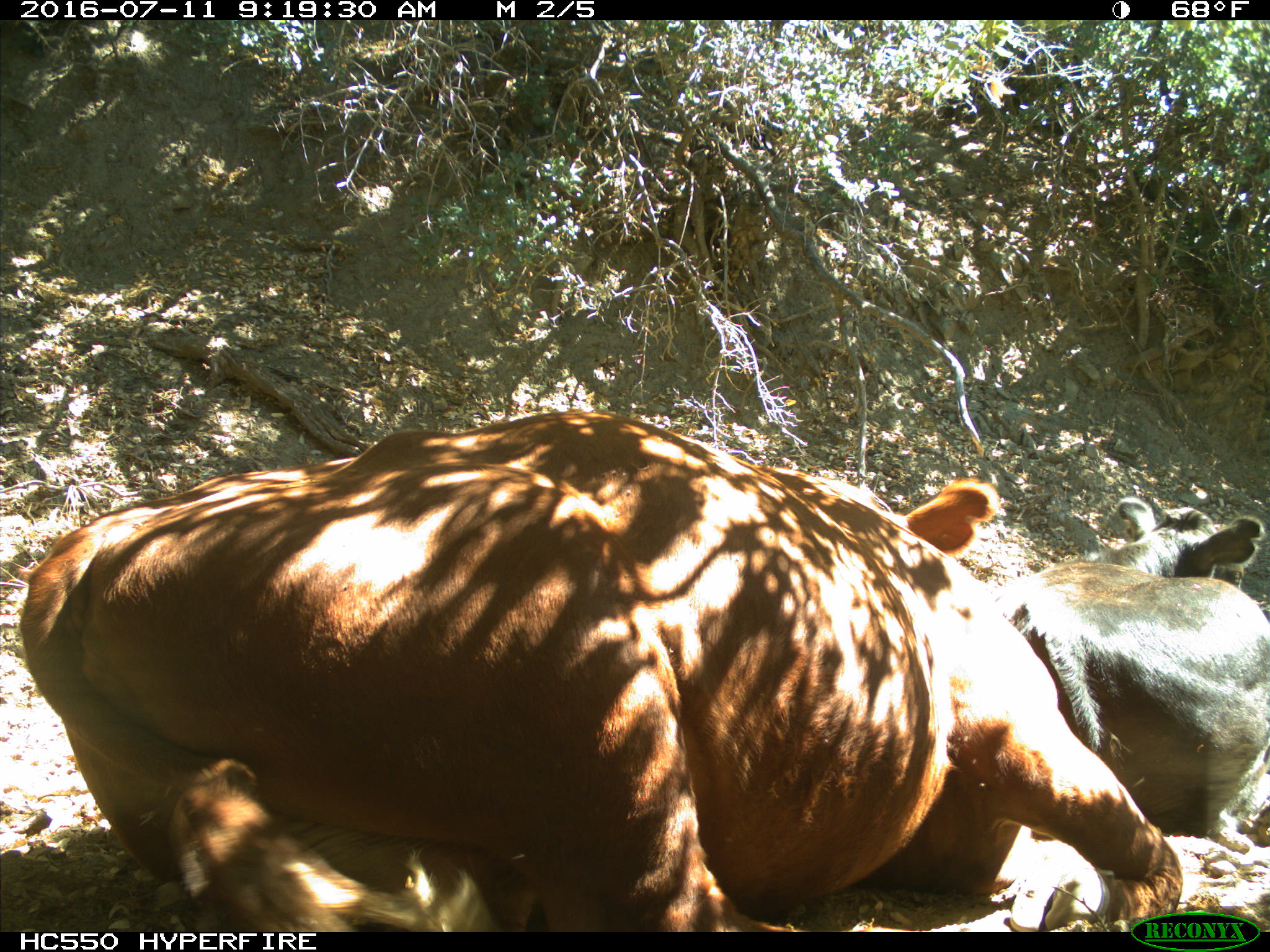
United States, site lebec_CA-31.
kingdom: Animalia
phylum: Chordata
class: Mammalia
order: Artiodactyla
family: Bovidae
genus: Bos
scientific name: Bos taurus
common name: domestic cow